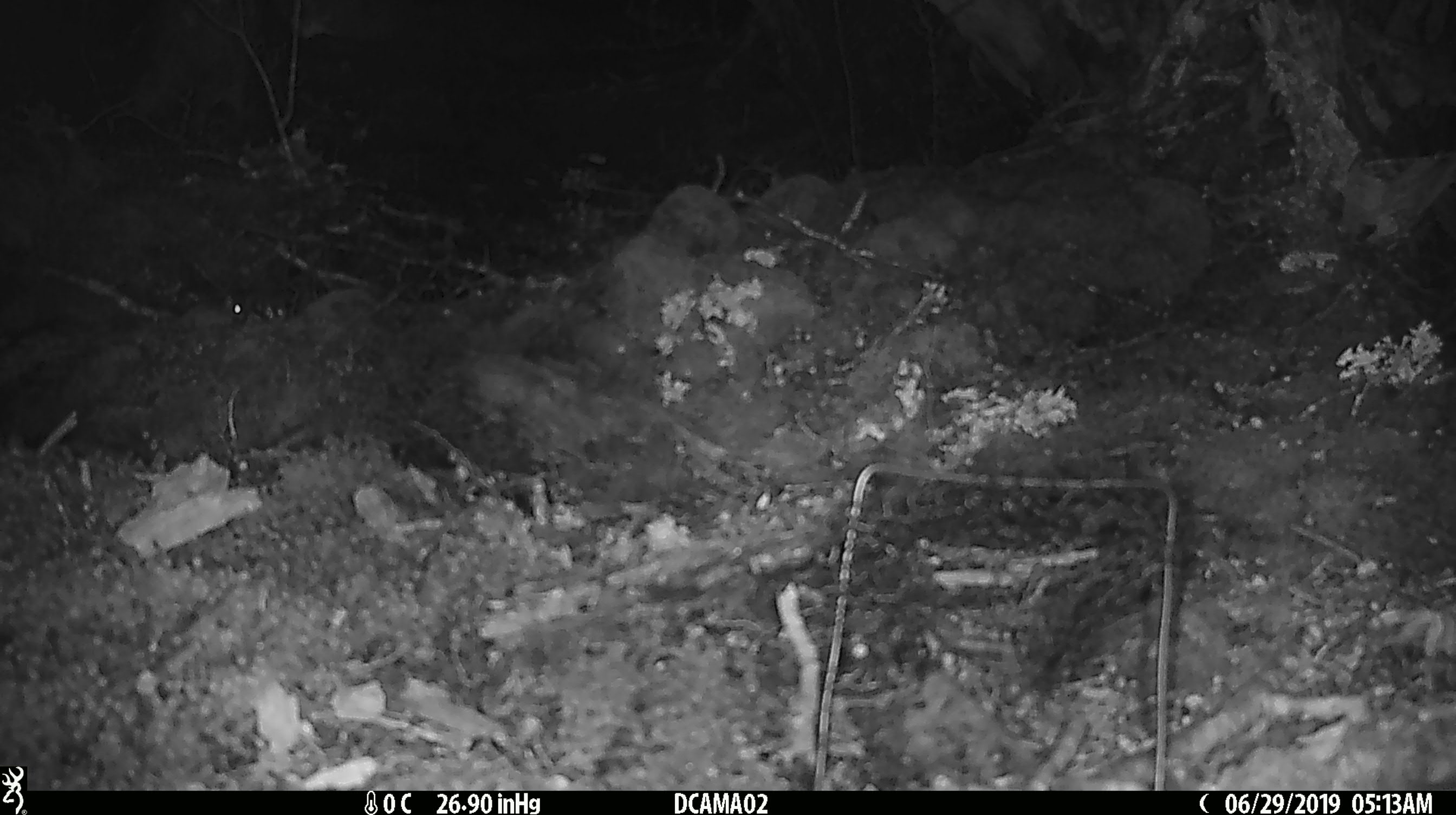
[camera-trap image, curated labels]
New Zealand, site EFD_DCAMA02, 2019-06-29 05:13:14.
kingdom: Animalia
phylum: Chordata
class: Mammalia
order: Rodentia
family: Muridae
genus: Mus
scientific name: Mus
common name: mouse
Mouse (Mus).